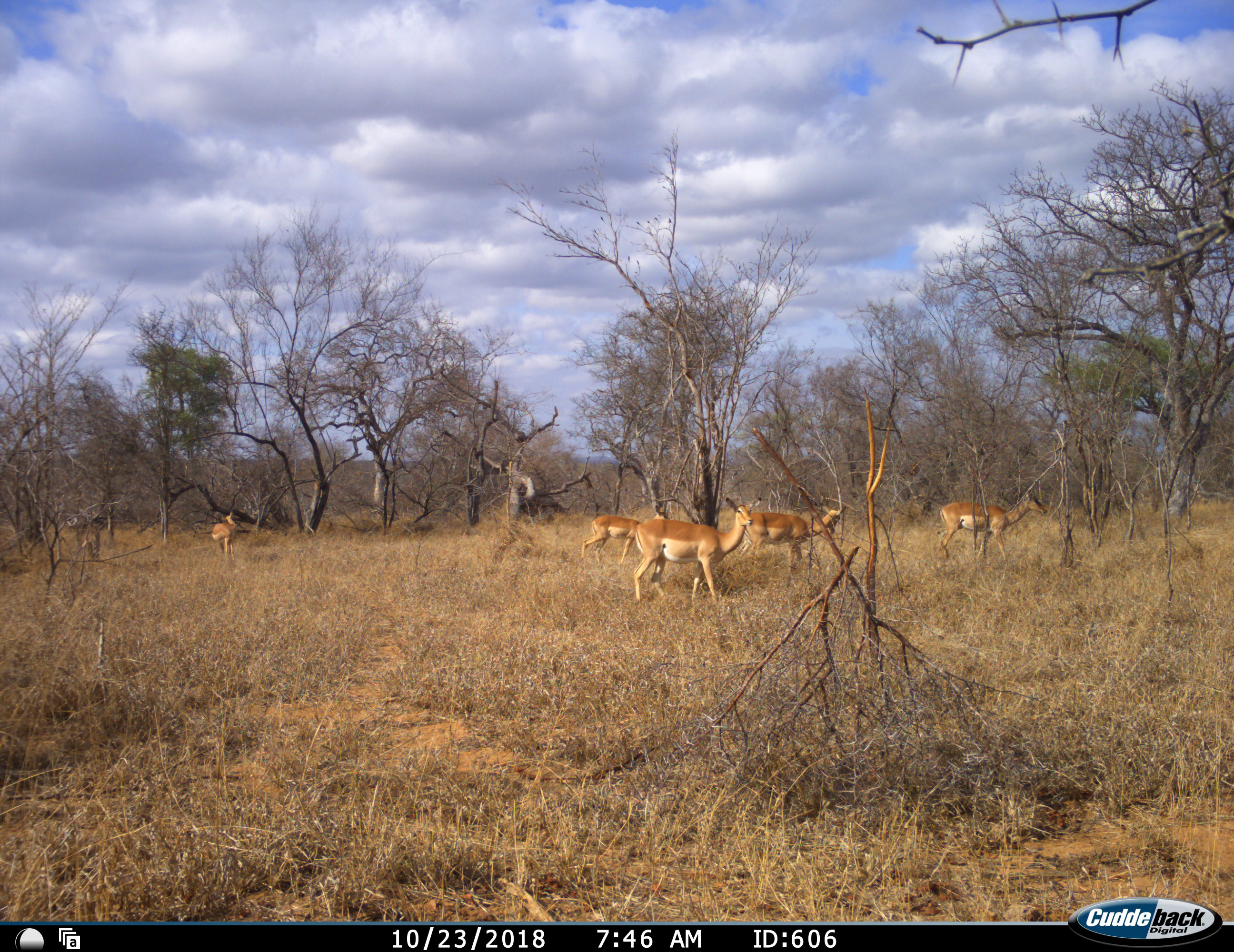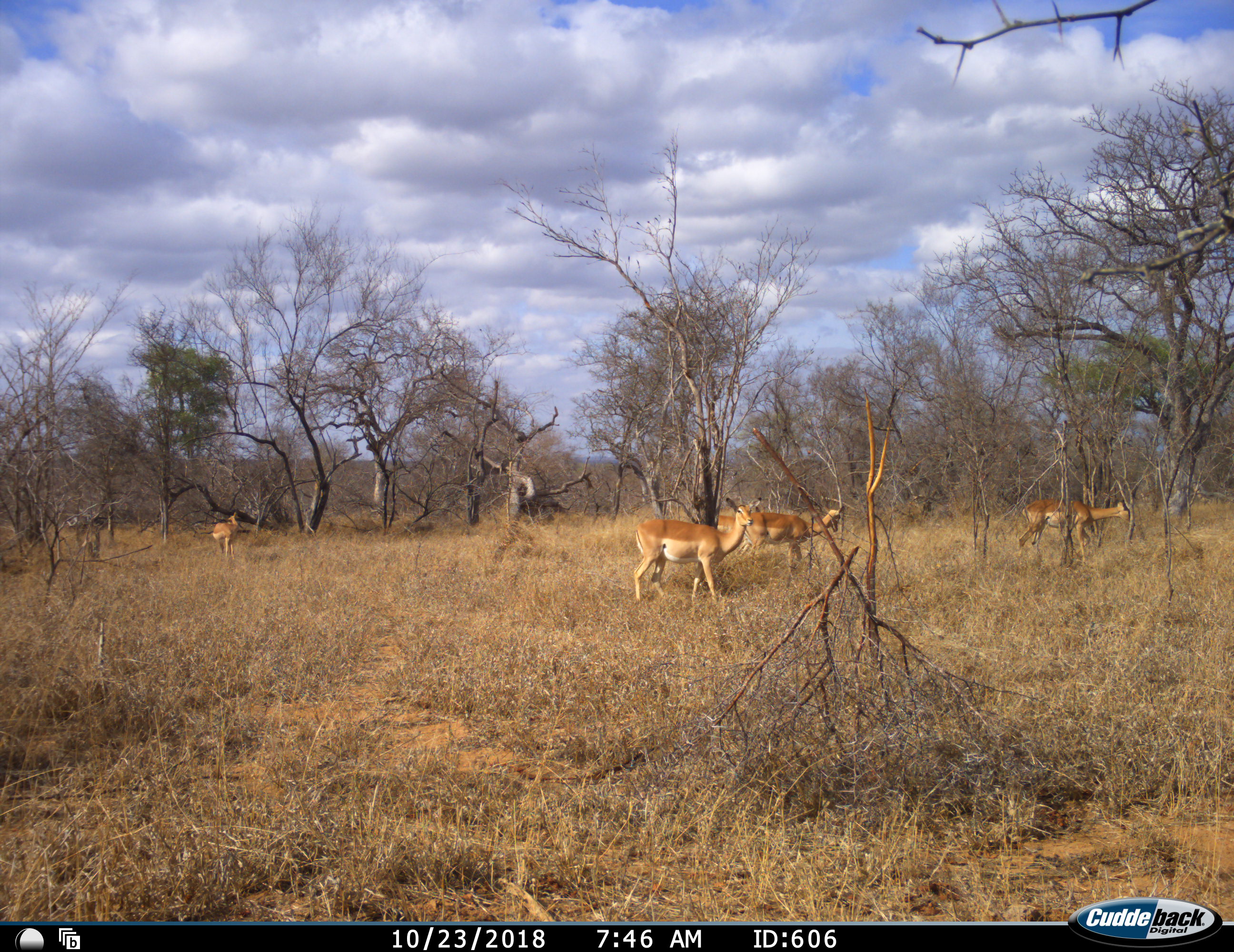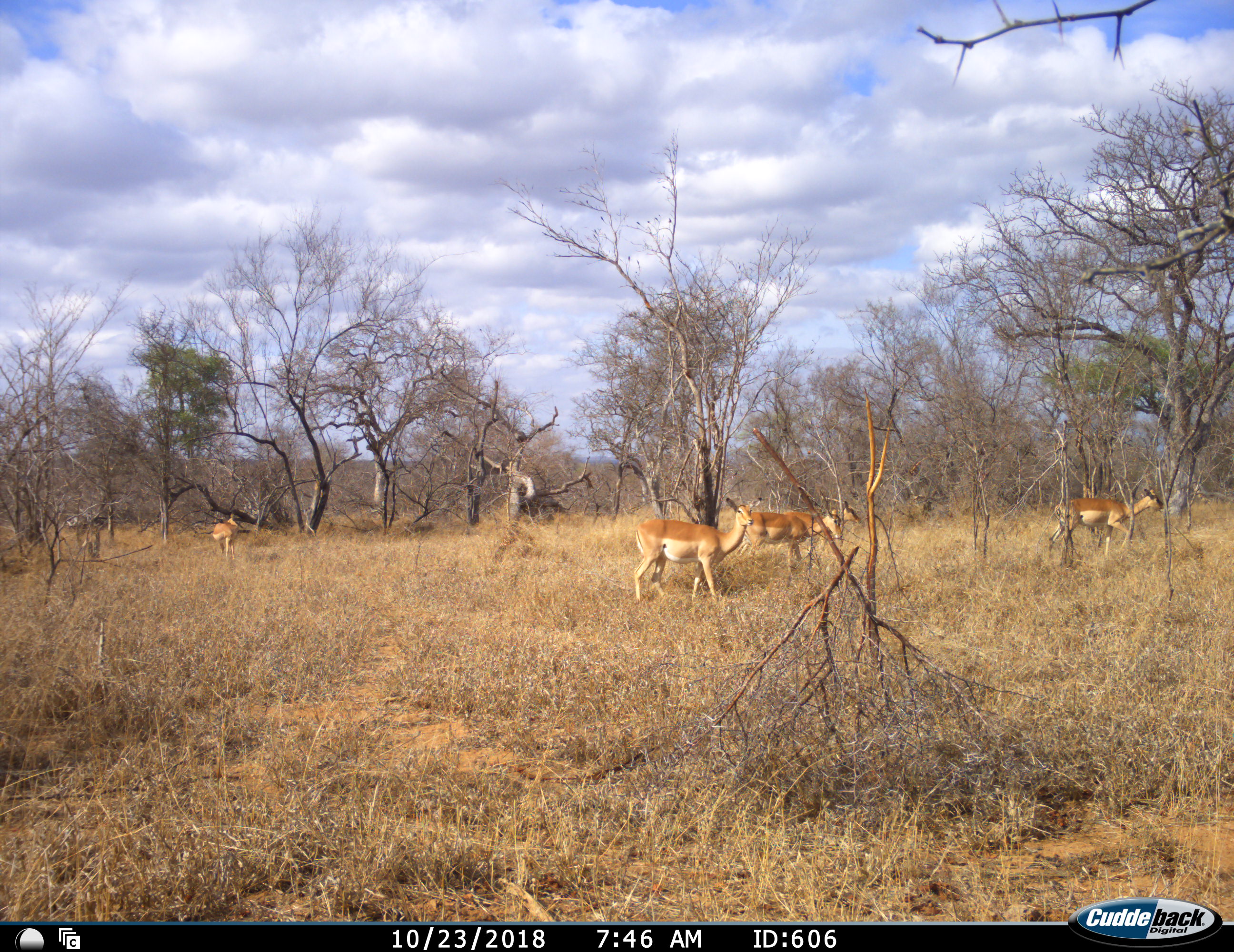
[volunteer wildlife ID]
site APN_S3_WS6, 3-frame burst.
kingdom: Animalia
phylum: Chordata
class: Mammalia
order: Artiodactyla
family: Bovidae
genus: Aepyceros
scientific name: Aepyceros melampus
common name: impala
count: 5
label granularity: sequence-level